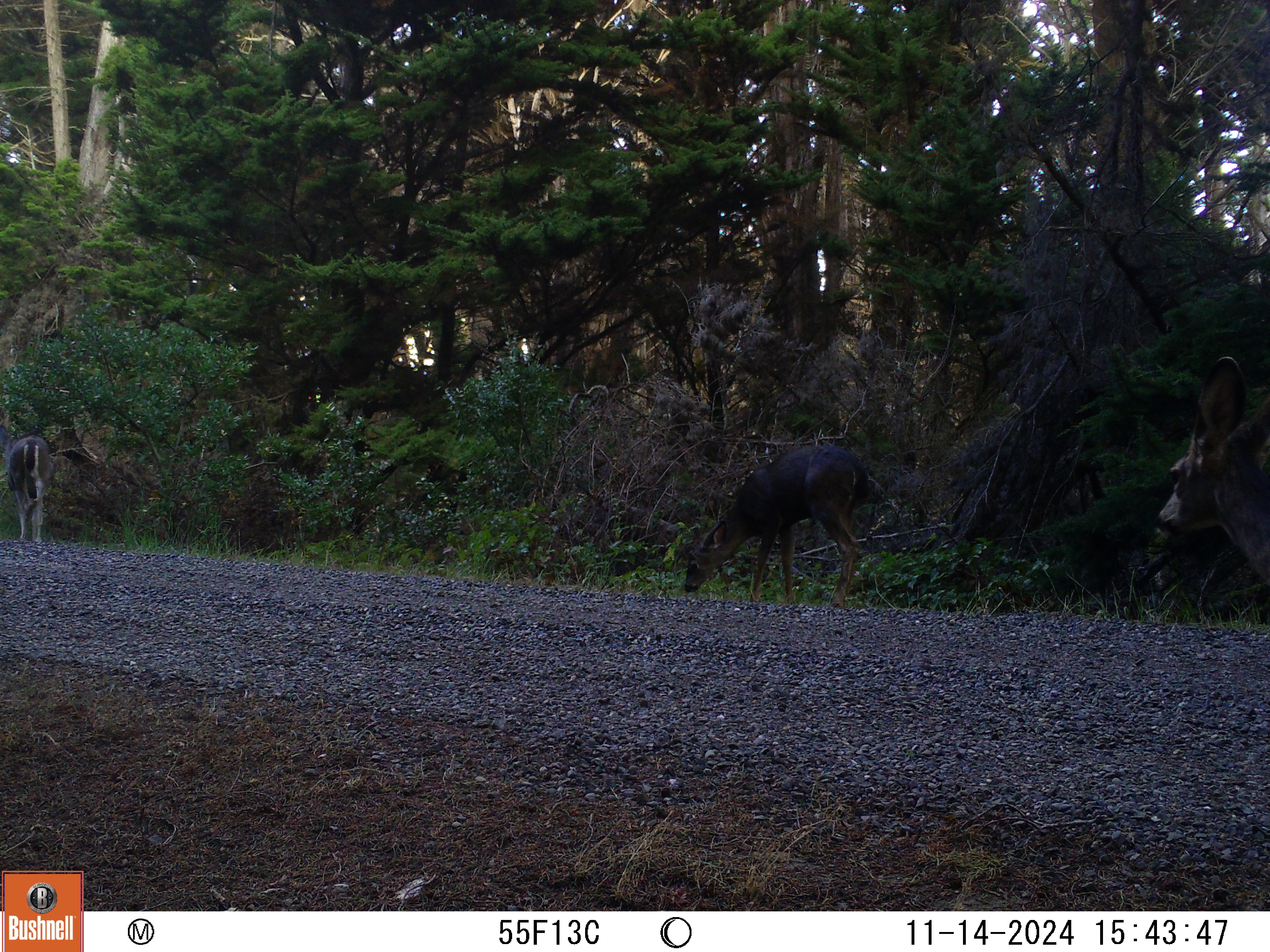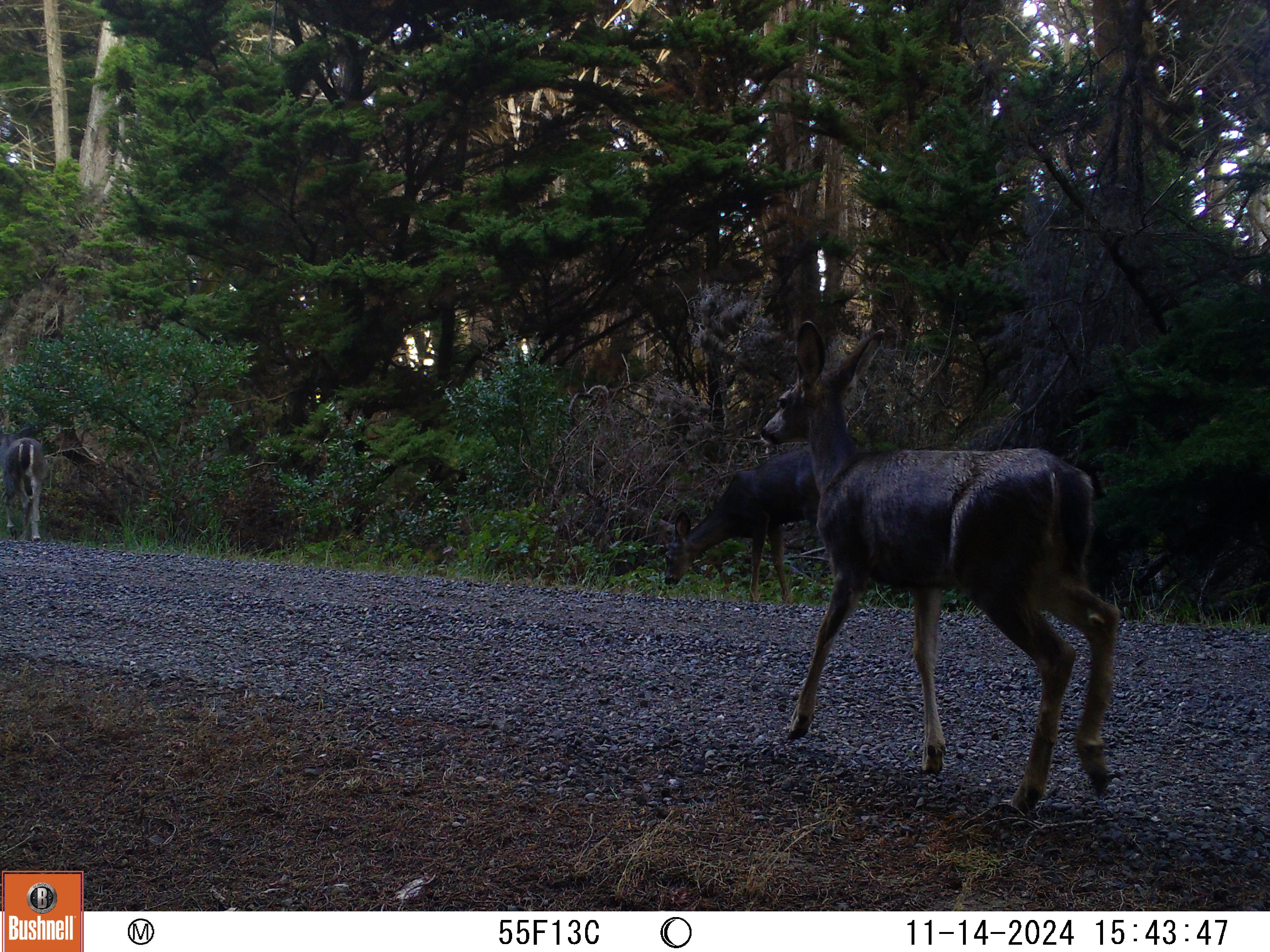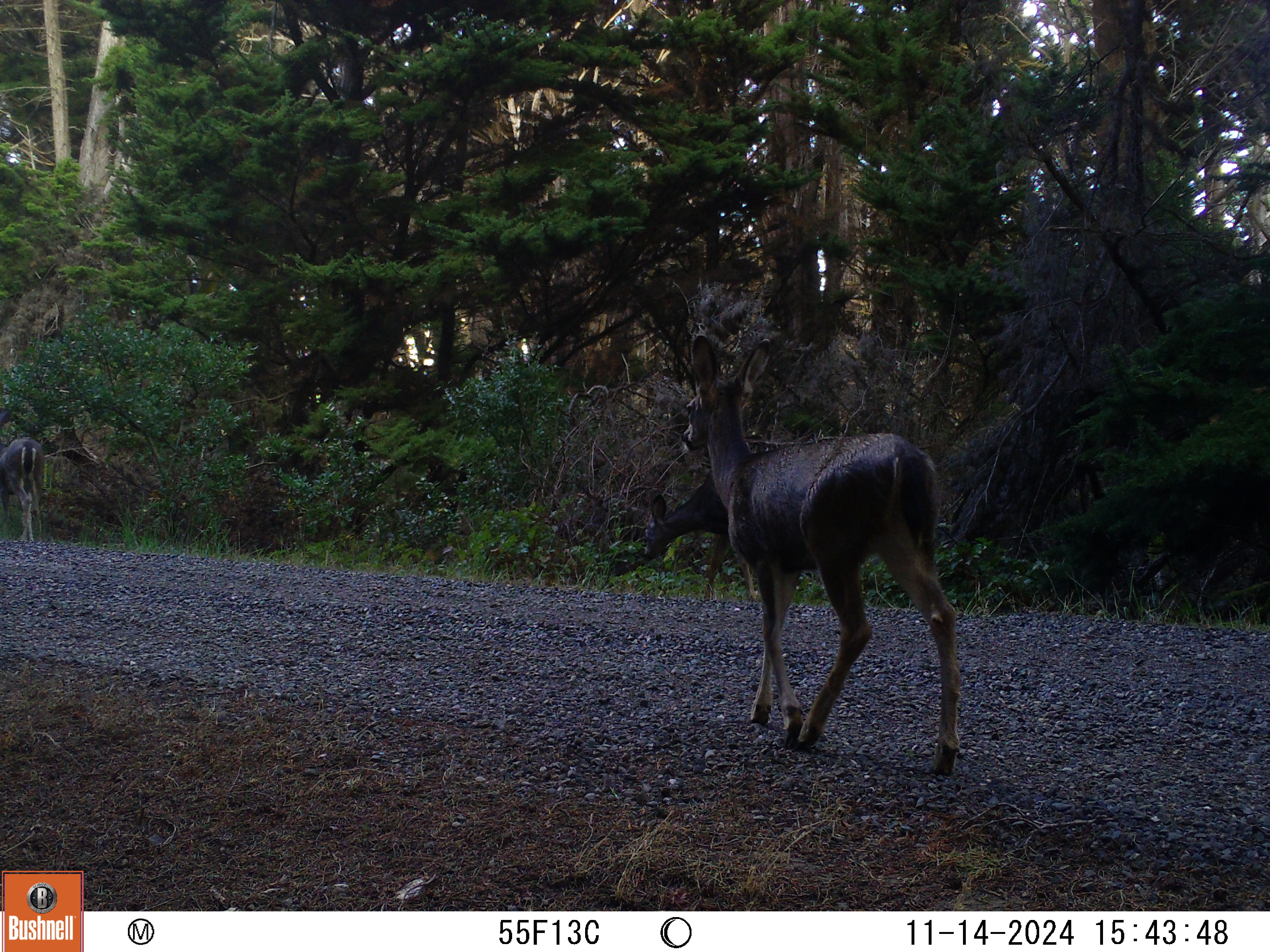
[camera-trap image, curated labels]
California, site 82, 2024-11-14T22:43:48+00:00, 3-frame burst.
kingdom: Animalia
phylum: Chordata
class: Mammalia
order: Artiodactyla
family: Cervidae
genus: Odocoileus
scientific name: Odocoileus hemionus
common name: mule deer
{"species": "mule deer (Odocoileus hemionus)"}